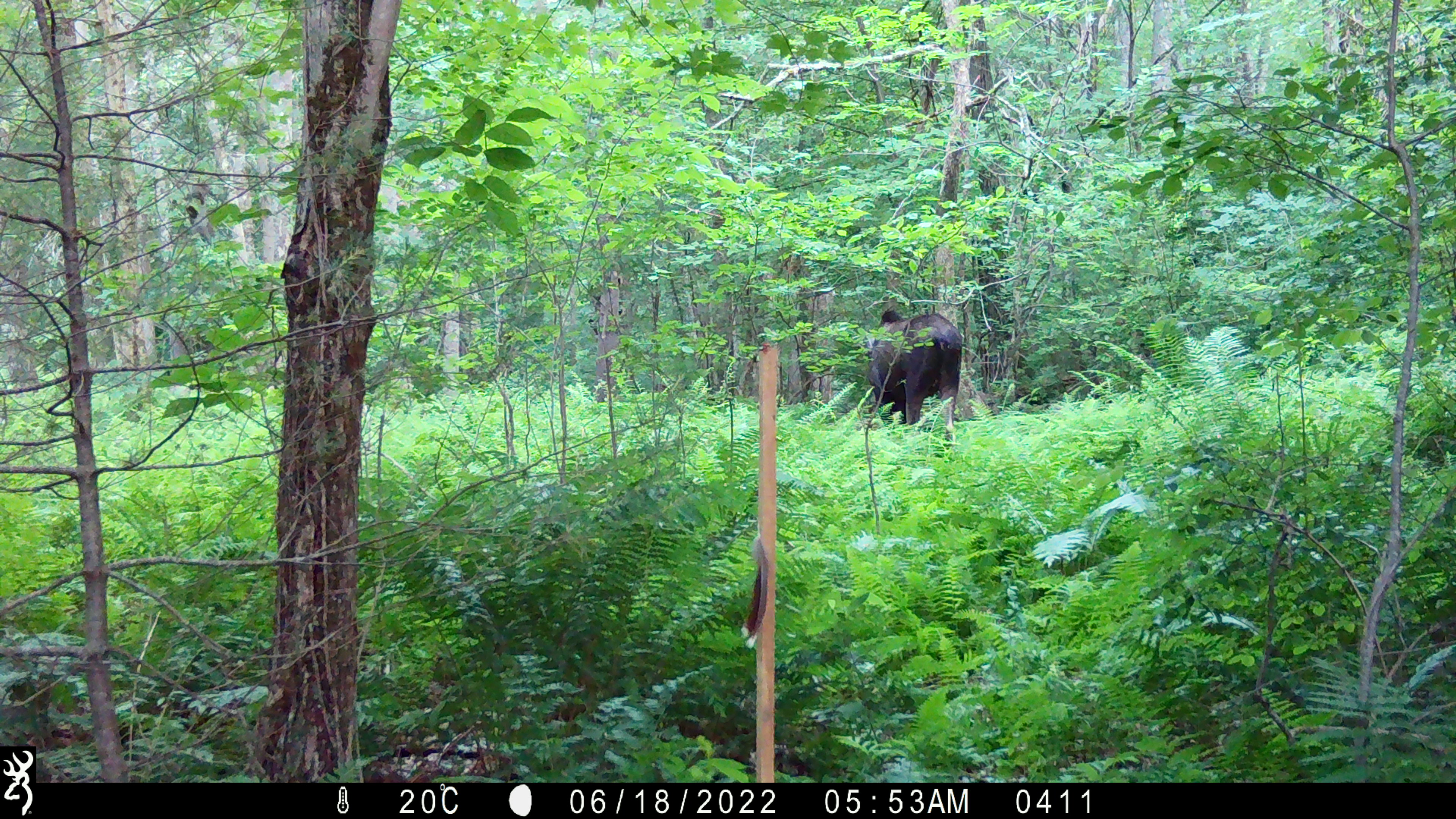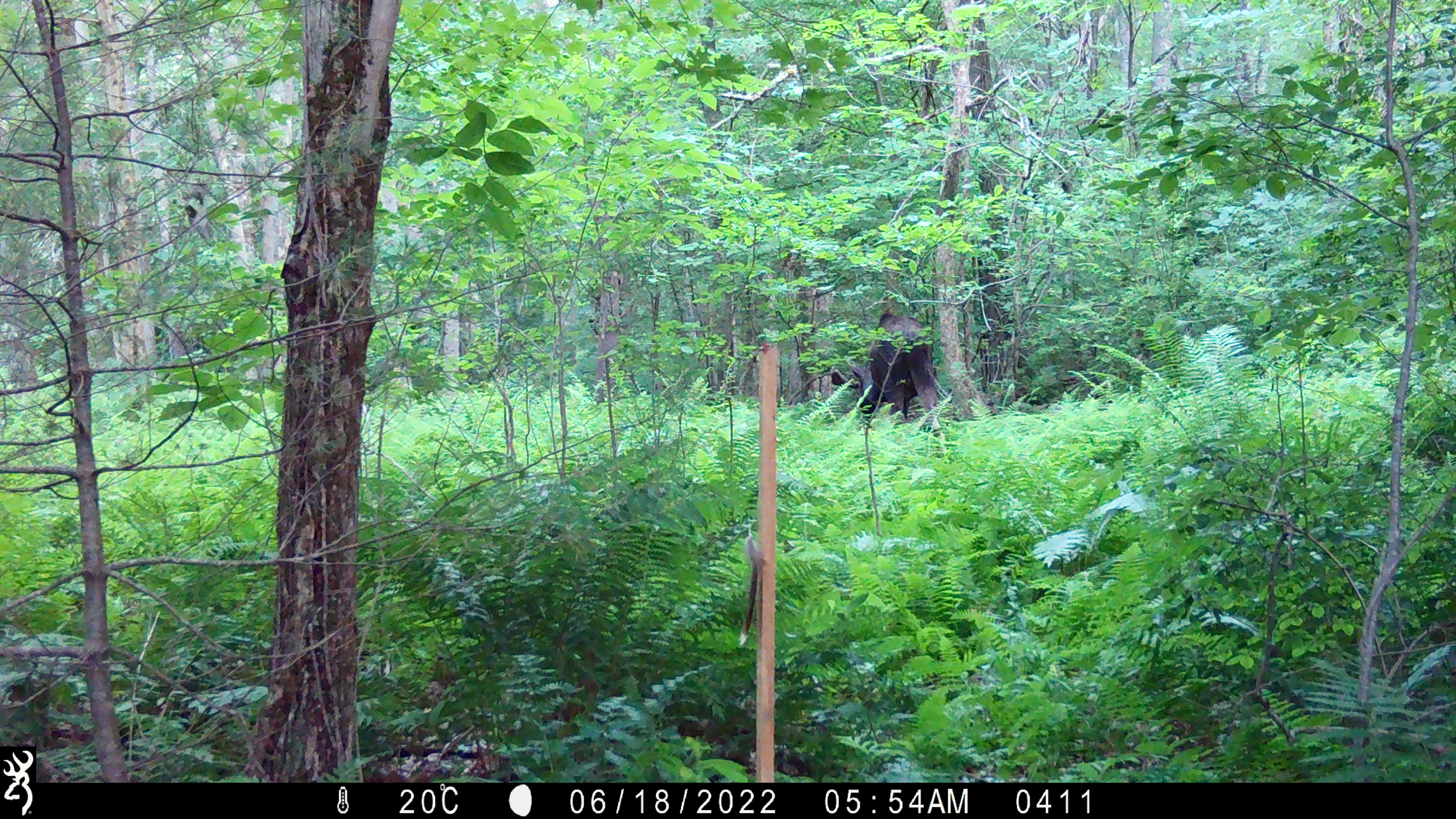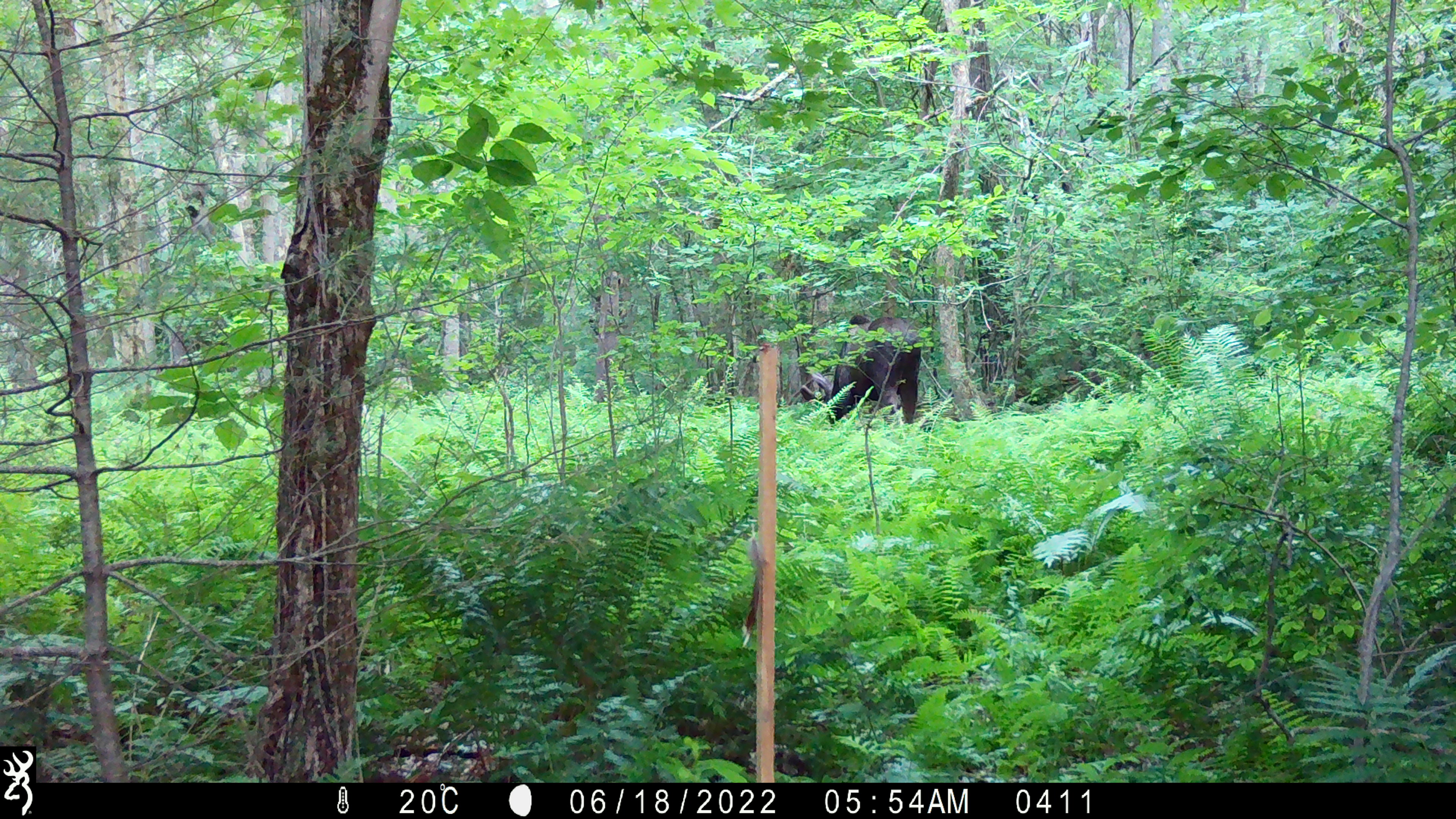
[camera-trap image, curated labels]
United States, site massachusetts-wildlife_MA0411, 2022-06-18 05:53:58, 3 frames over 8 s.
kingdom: Animalia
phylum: Chordata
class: Mammalia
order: Artiodactyla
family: Cervidae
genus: Alces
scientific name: Alces alces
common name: moose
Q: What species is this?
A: Moose (Alces alces).